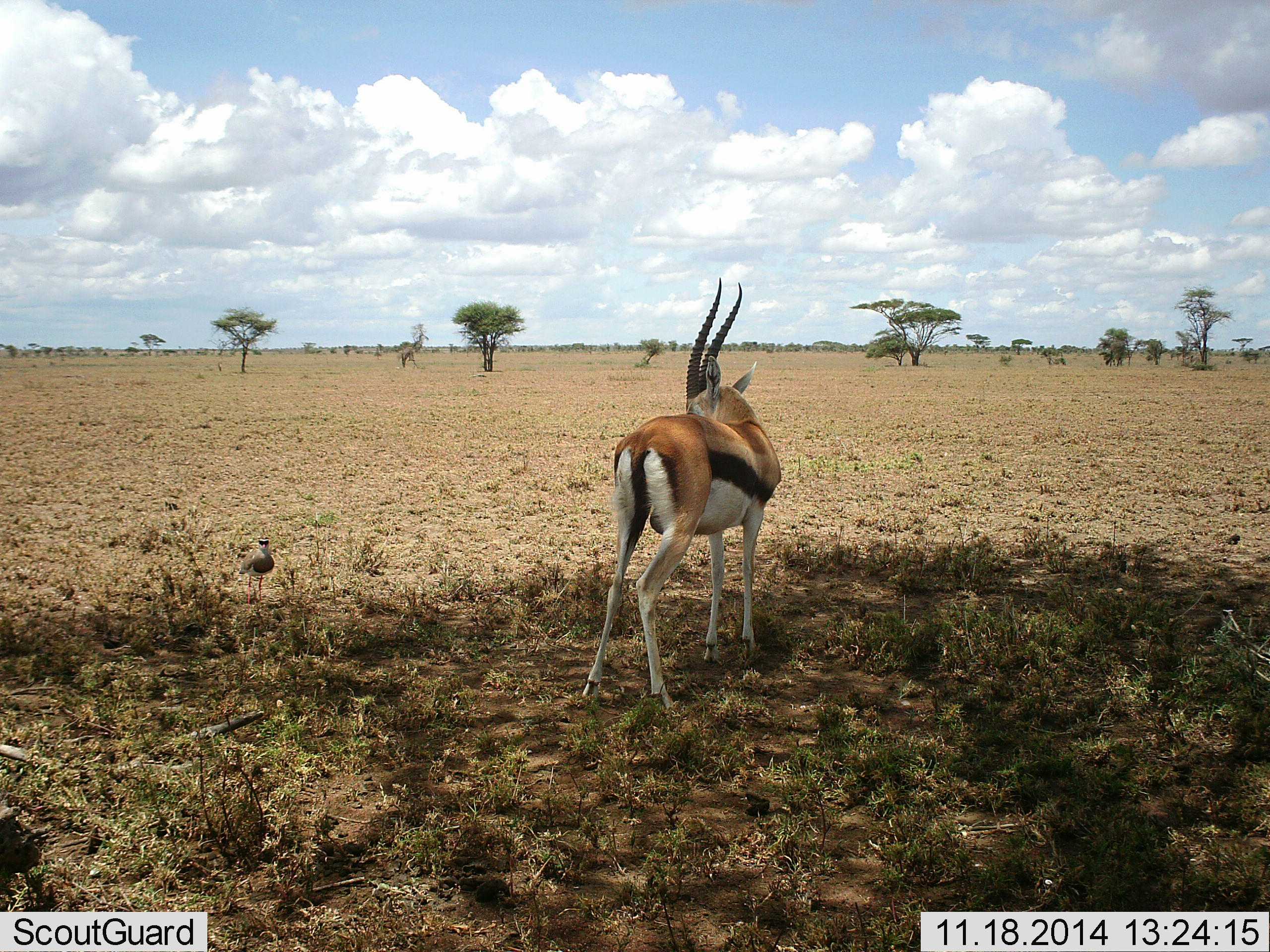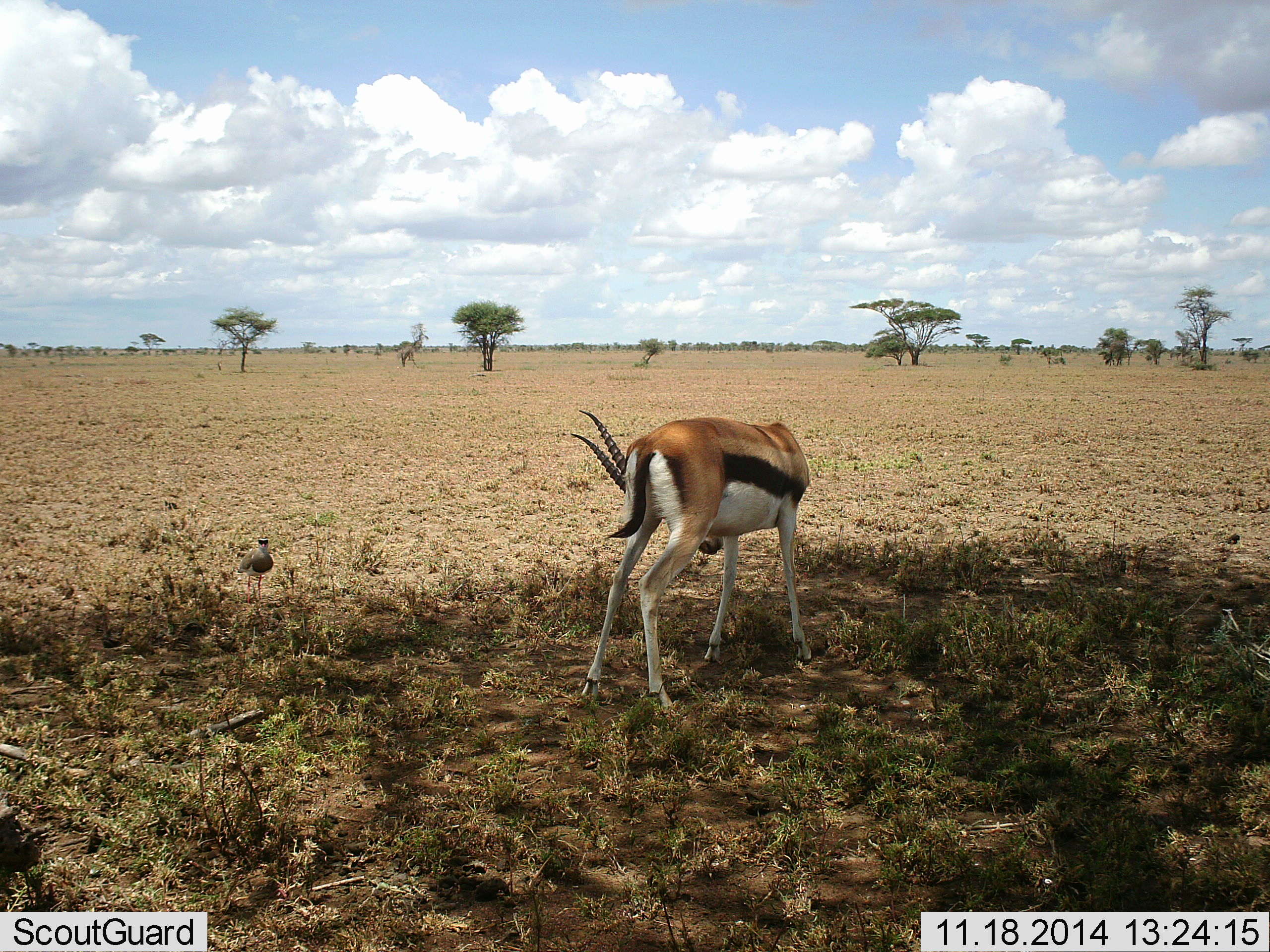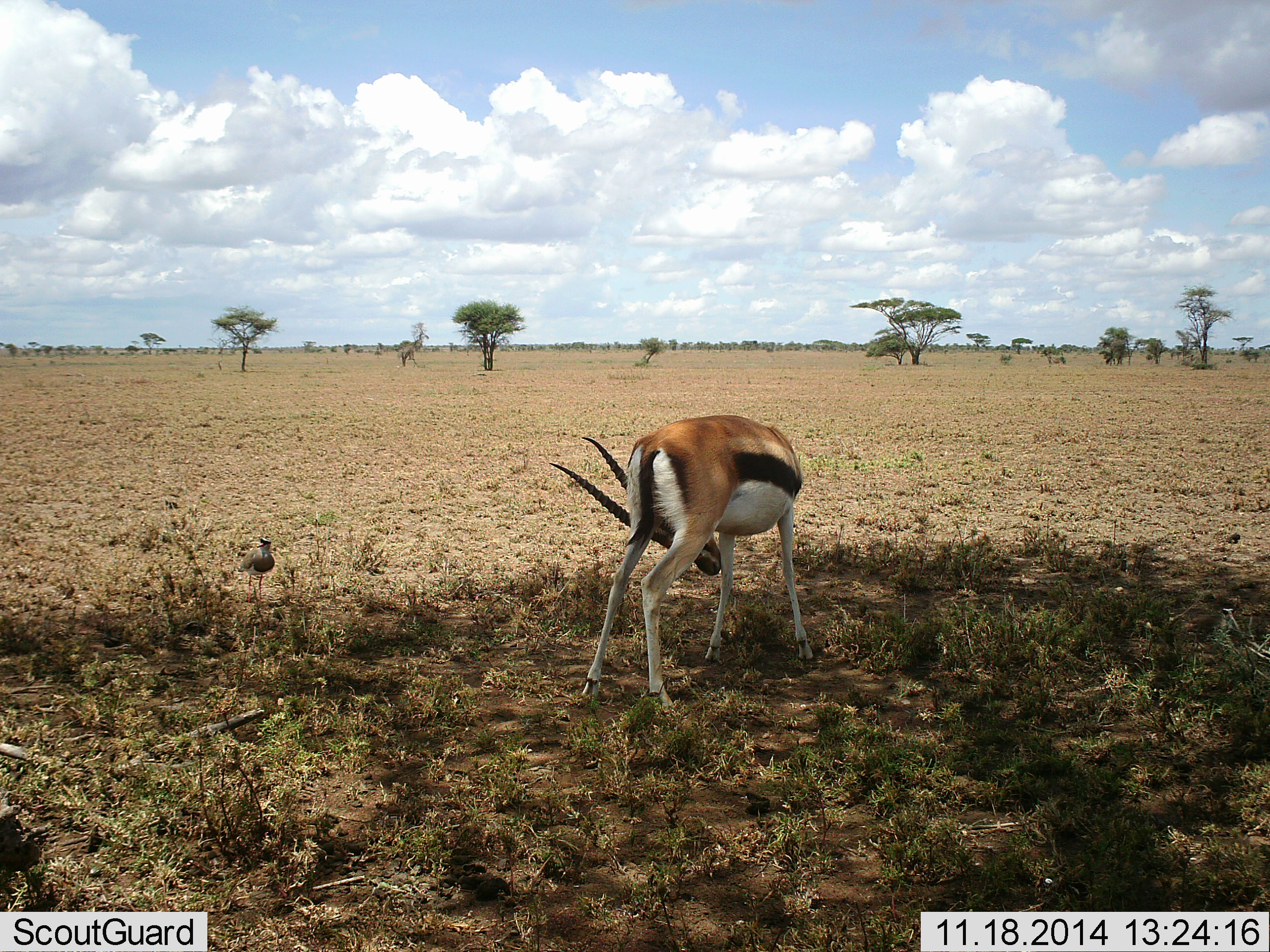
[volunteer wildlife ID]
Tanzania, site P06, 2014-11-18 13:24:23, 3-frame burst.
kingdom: Animalia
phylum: Chordata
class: Mammalia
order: Artiodactyla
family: Bovidae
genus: Eudorcas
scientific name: Eudorcas thomsonii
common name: thomson's gazelle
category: gazellethomsons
Gazellethomsons (thomson's gazelle) (Eudorcas thomsonii), count 1. Behavior (volunteer vote fractions): standing 88%, resting 0%, moving 12%, interacting 0%. Young present (vote fraction): 6%. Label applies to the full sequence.